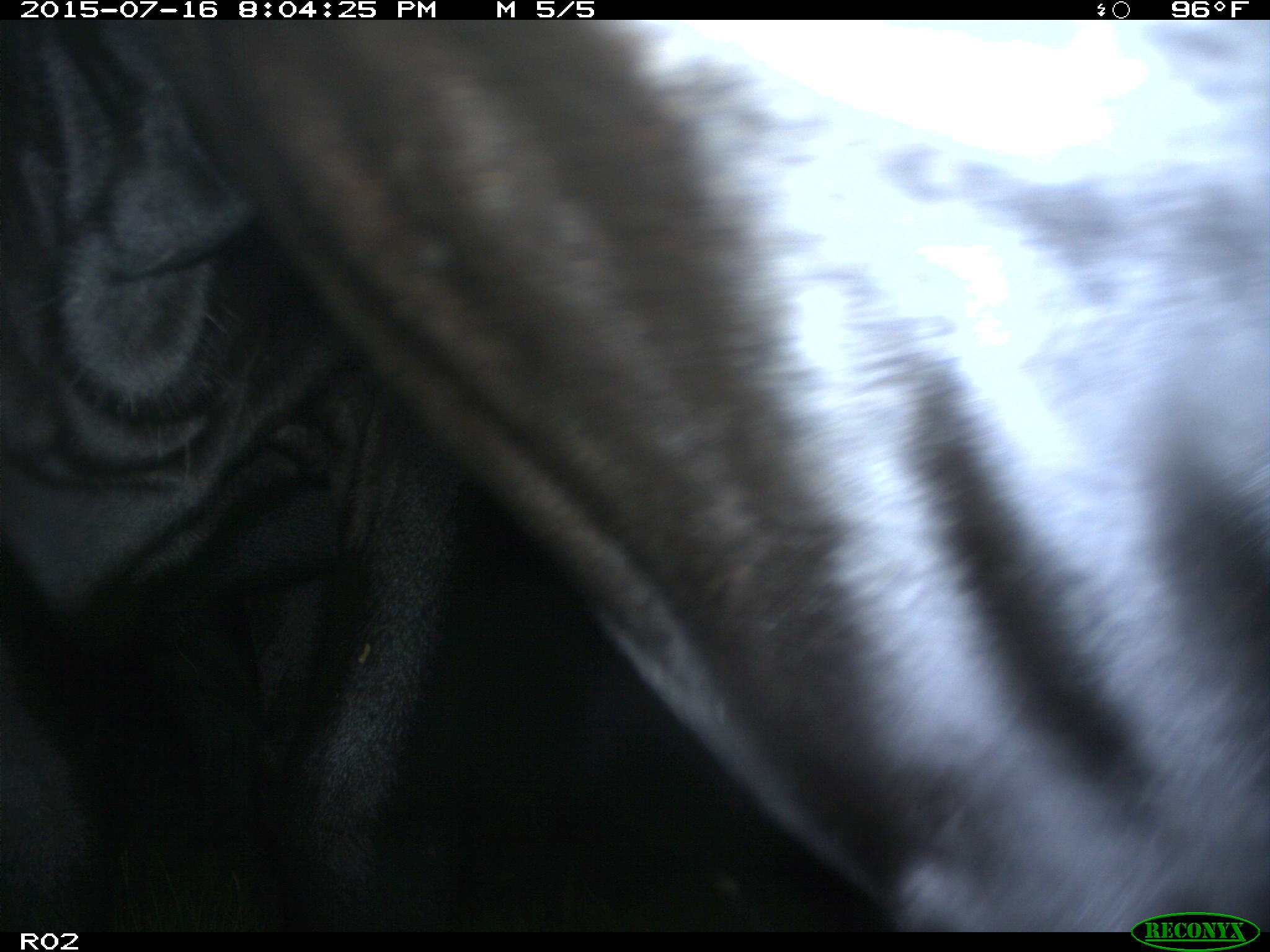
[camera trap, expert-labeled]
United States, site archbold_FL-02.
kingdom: Animalia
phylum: Chordata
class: Mammalia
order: Artiodactyla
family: Bovidae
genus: Bos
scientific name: Bos taurus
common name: domestic cow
Bos taurus (domestic cow).